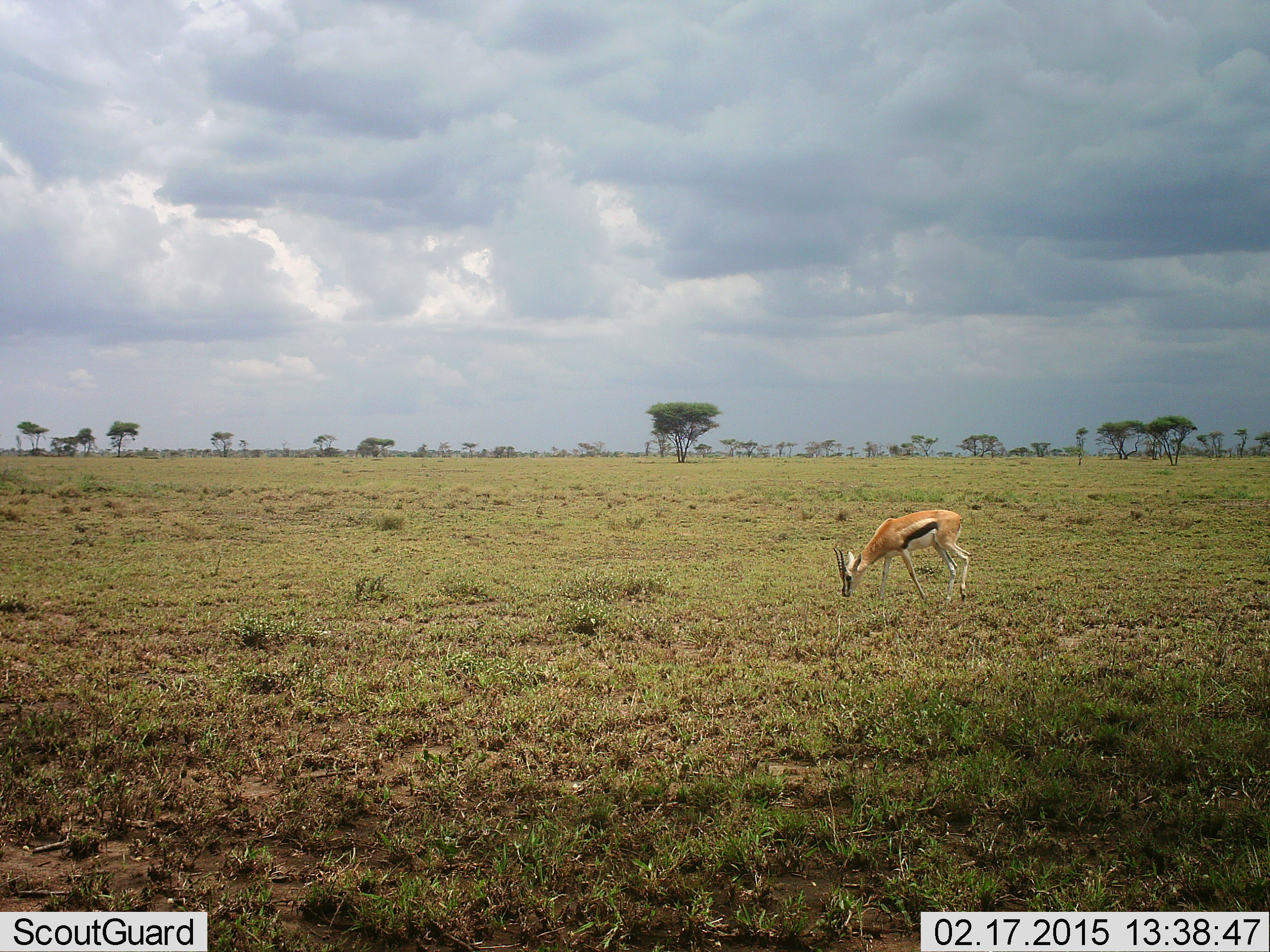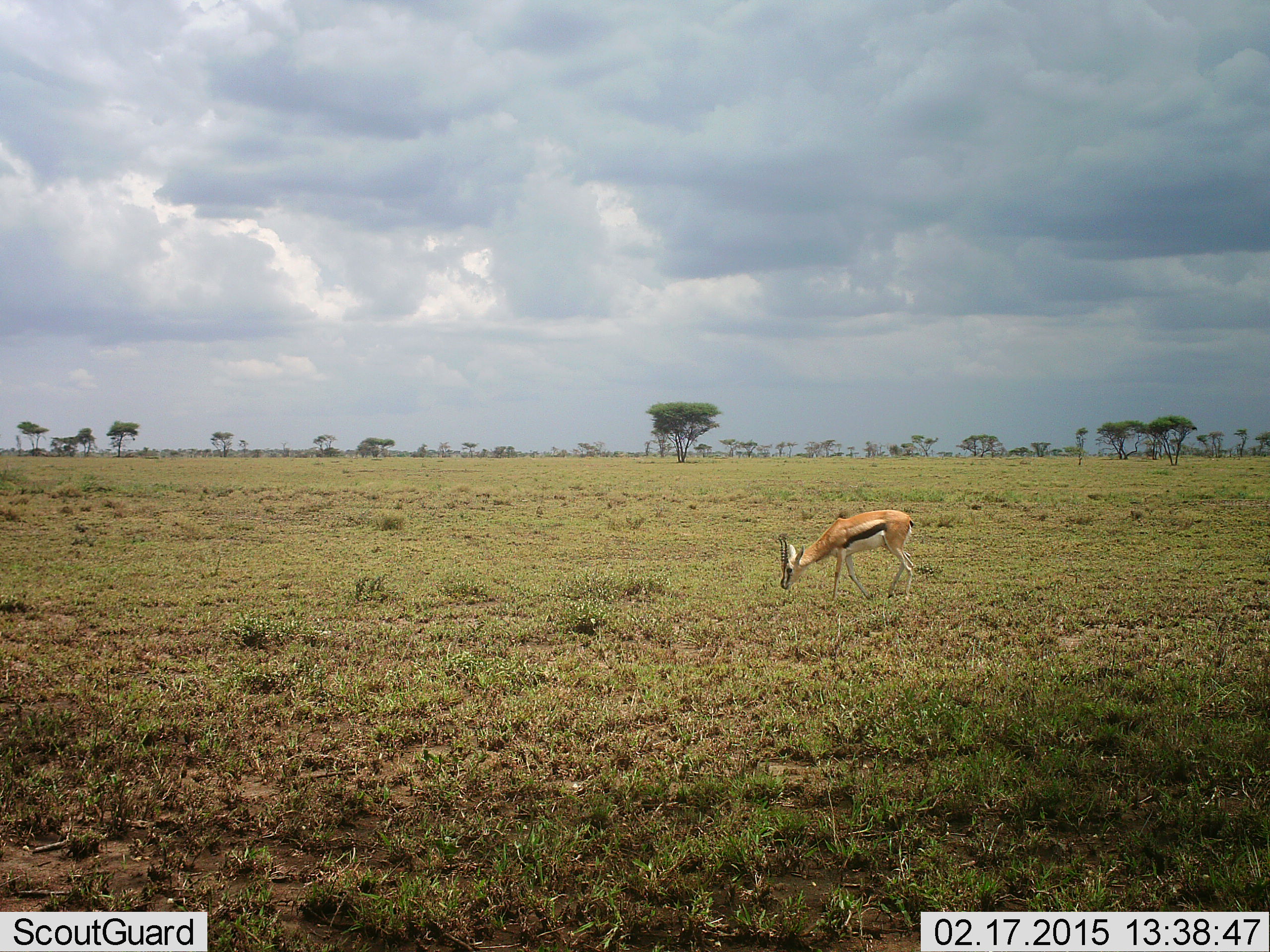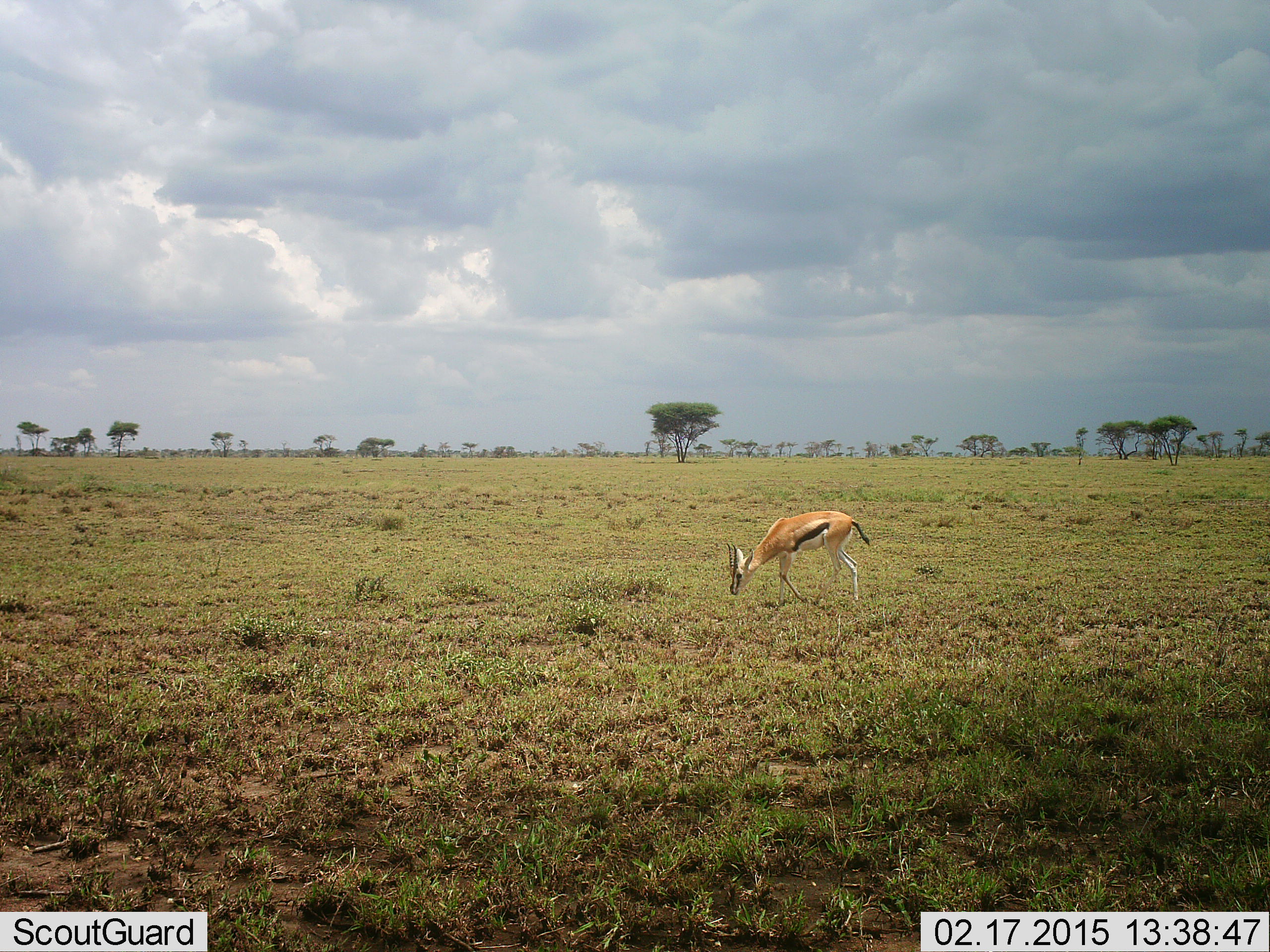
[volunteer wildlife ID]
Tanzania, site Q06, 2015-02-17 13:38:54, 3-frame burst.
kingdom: Animalia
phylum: Chordata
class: Mammalia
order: Artiodactyla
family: Bovidae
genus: Eudorcas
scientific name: Eudorcas thomsonii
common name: thomson's gazelle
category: gazellethomsons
Gazellethomsons (thomson's gazelle) (Eudorcas thomsonii), count 1. Behavior (volunteer vote fractions): standing 0%, resting 0%, moving 70%, interacting 0%. Young present (vote fraction): 0%. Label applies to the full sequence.